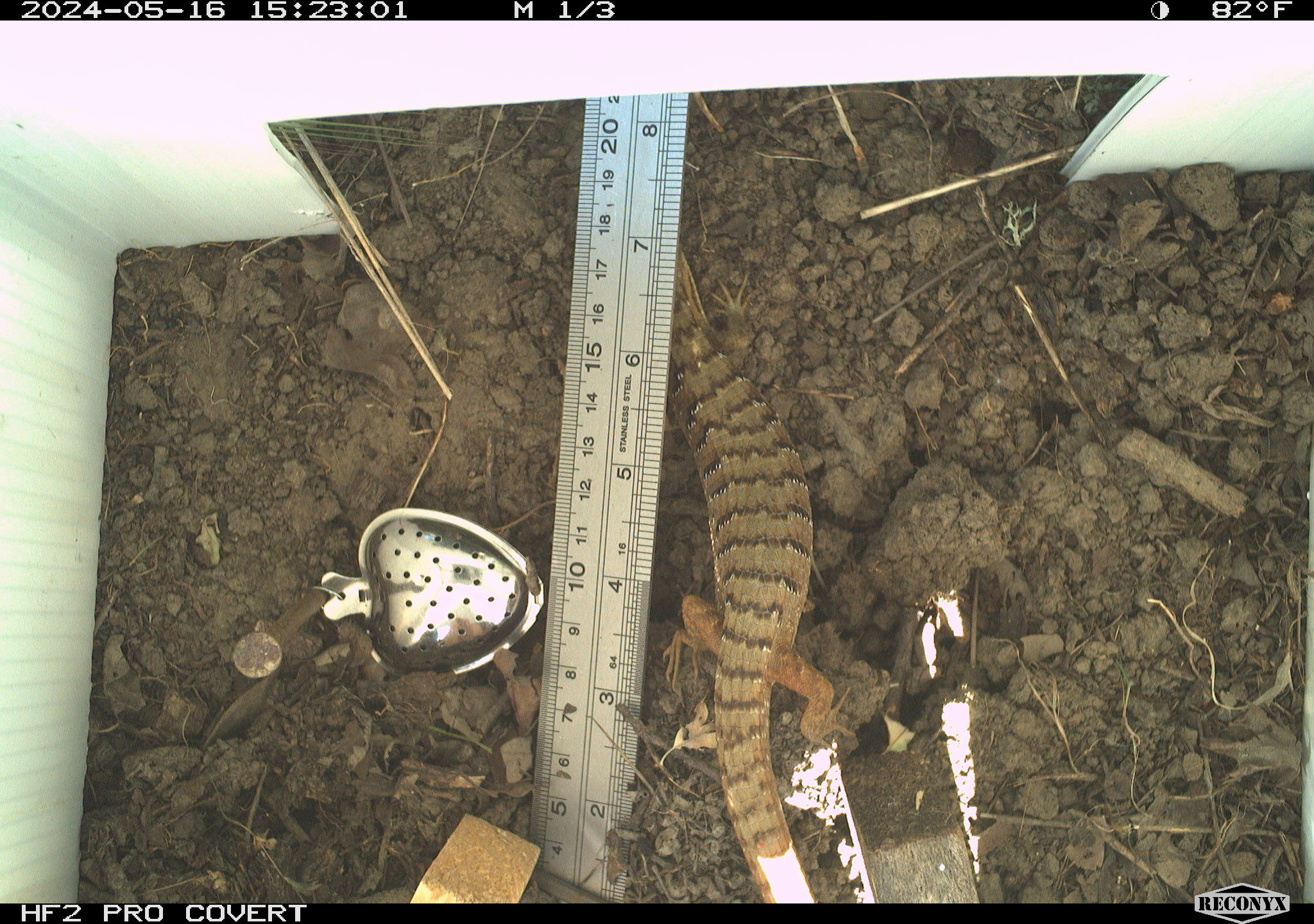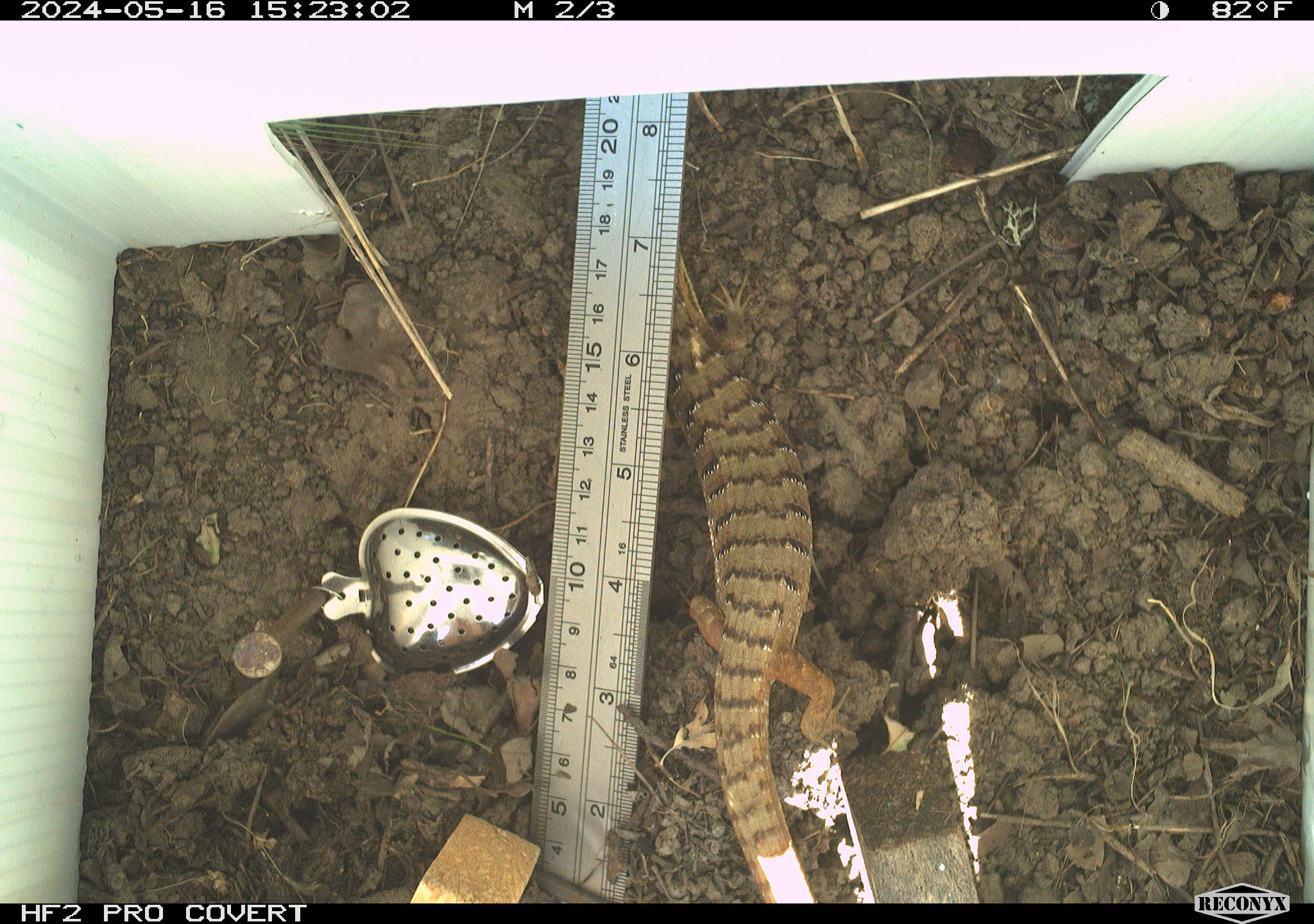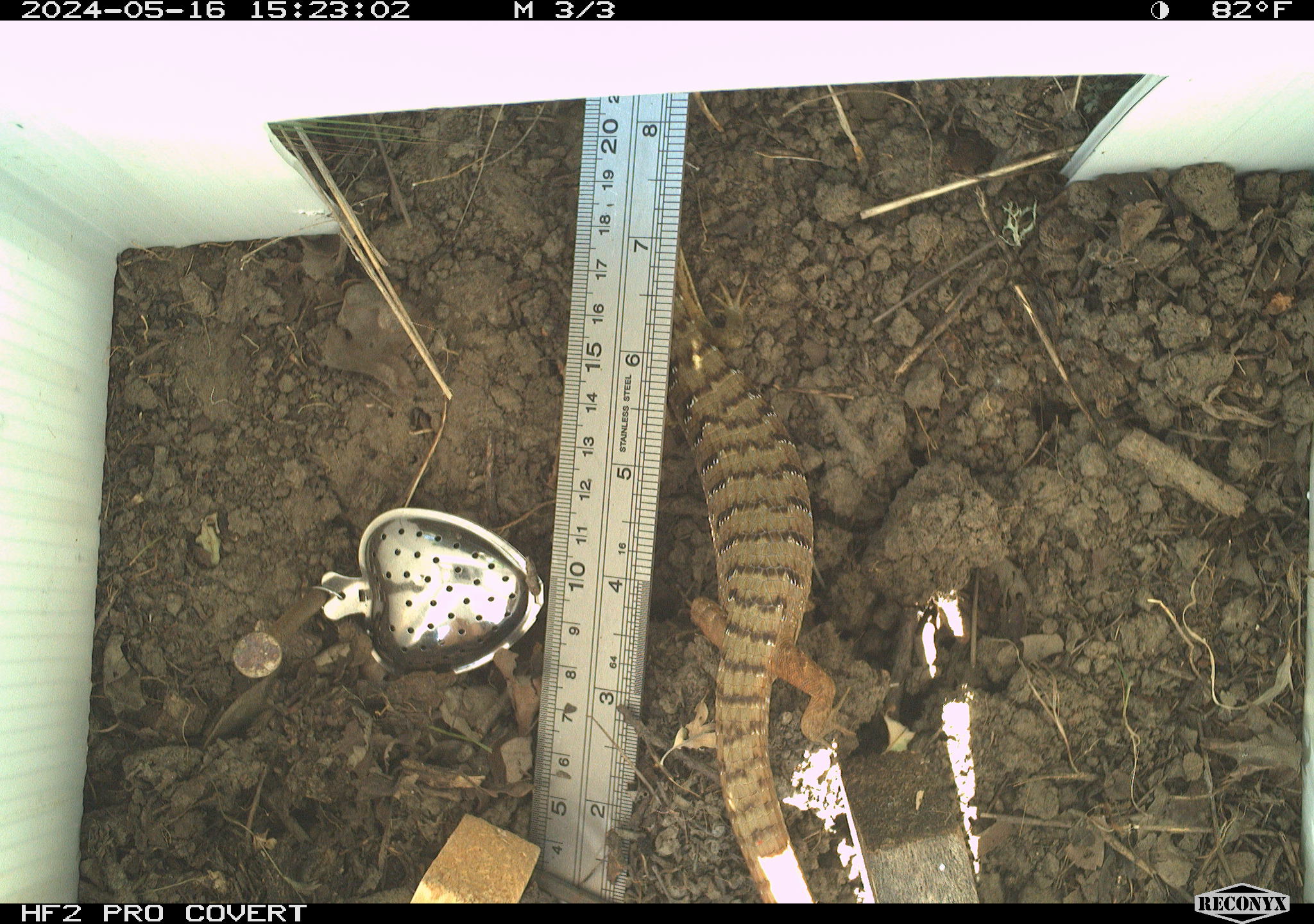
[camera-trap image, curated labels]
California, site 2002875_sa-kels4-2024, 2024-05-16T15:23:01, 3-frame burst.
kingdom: Animalia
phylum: Chordata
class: Reptilia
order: Squamata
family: Anguidae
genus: Elgaria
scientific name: Elgaria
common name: alligator lizards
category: elgaria species